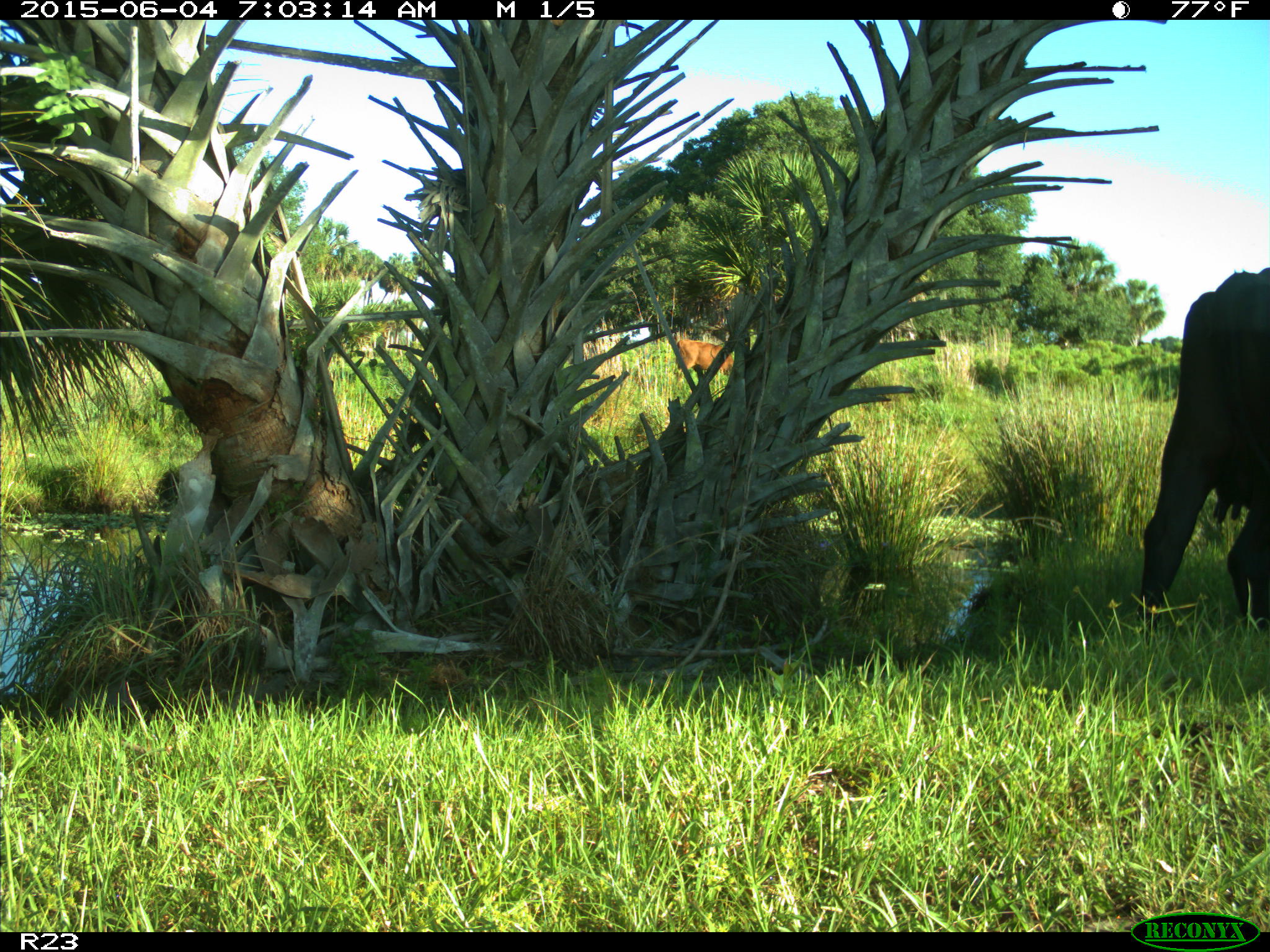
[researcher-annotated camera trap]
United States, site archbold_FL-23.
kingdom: Animalia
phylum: Chordata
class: Mammalia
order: Artiodactyla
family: Bovidae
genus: Bos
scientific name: Bos taurus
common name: domestic cow